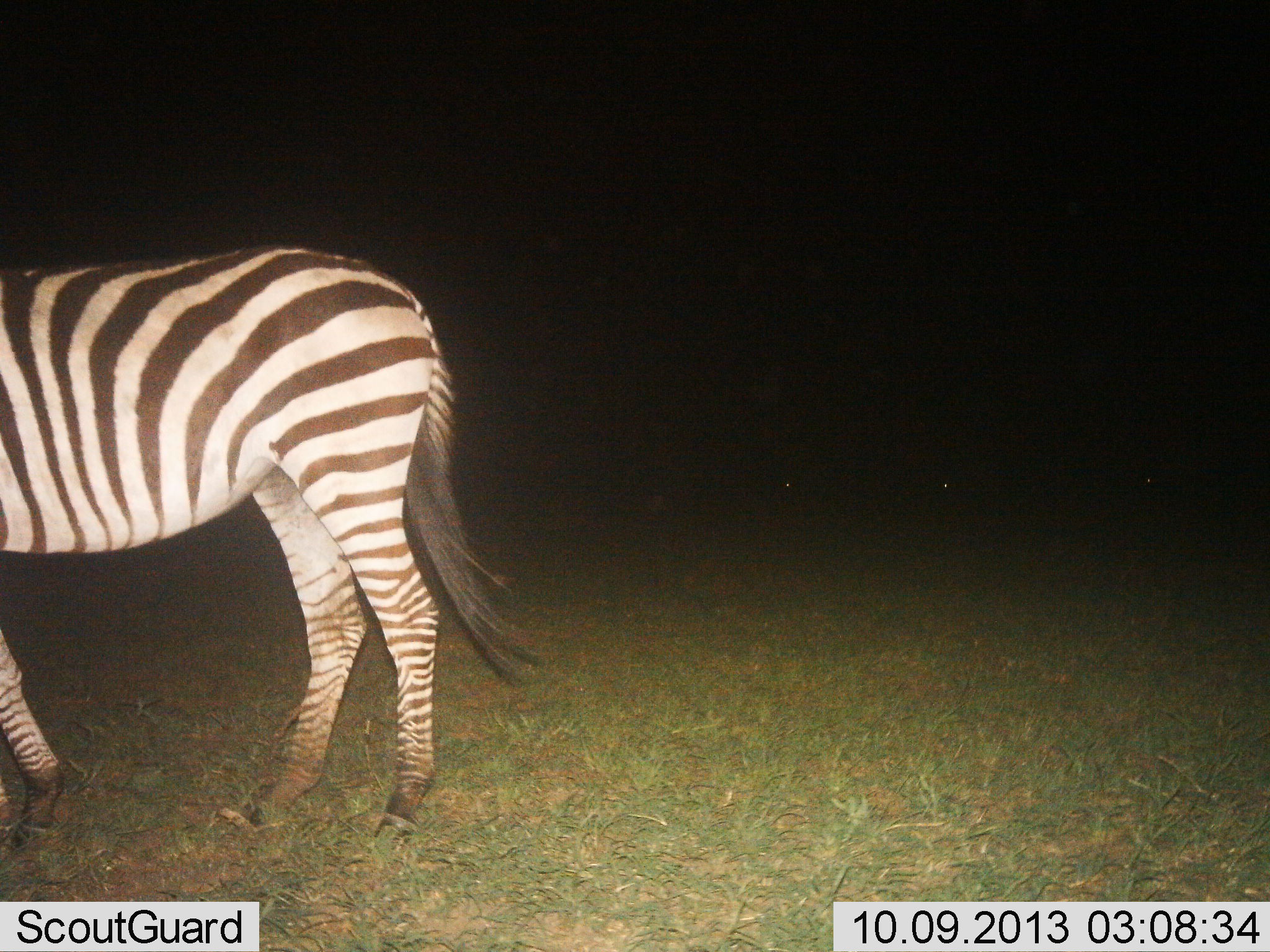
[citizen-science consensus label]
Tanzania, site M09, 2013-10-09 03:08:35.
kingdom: Animalia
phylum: Chordata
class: Mammalia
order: Perissodactyla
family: Equidae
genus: Equus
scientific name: Equus quagga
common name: plains zebra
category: zebra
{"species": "zebra (plains zebra) (Equus quagga)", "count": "1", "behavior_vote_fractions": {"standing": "78%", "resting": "0%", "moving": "17%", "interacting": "0%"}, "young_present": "0%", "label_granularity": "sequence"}